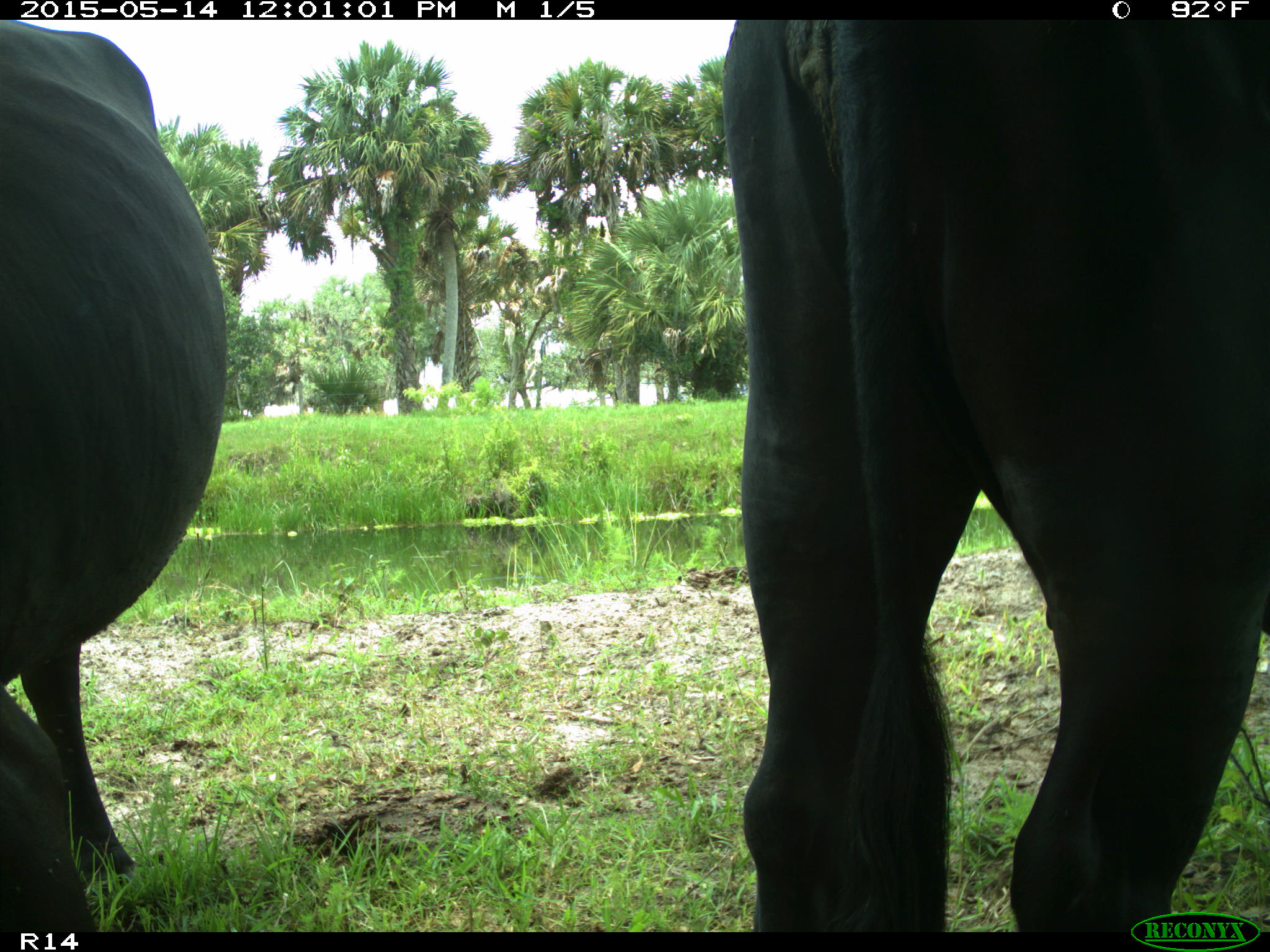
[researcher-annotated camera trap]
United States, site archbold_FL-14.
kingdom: Animalia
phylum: Chordata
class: Mammalia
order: Artiodactyla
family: Bovidae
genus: Bos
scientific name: Bos taurus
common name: domestic cow